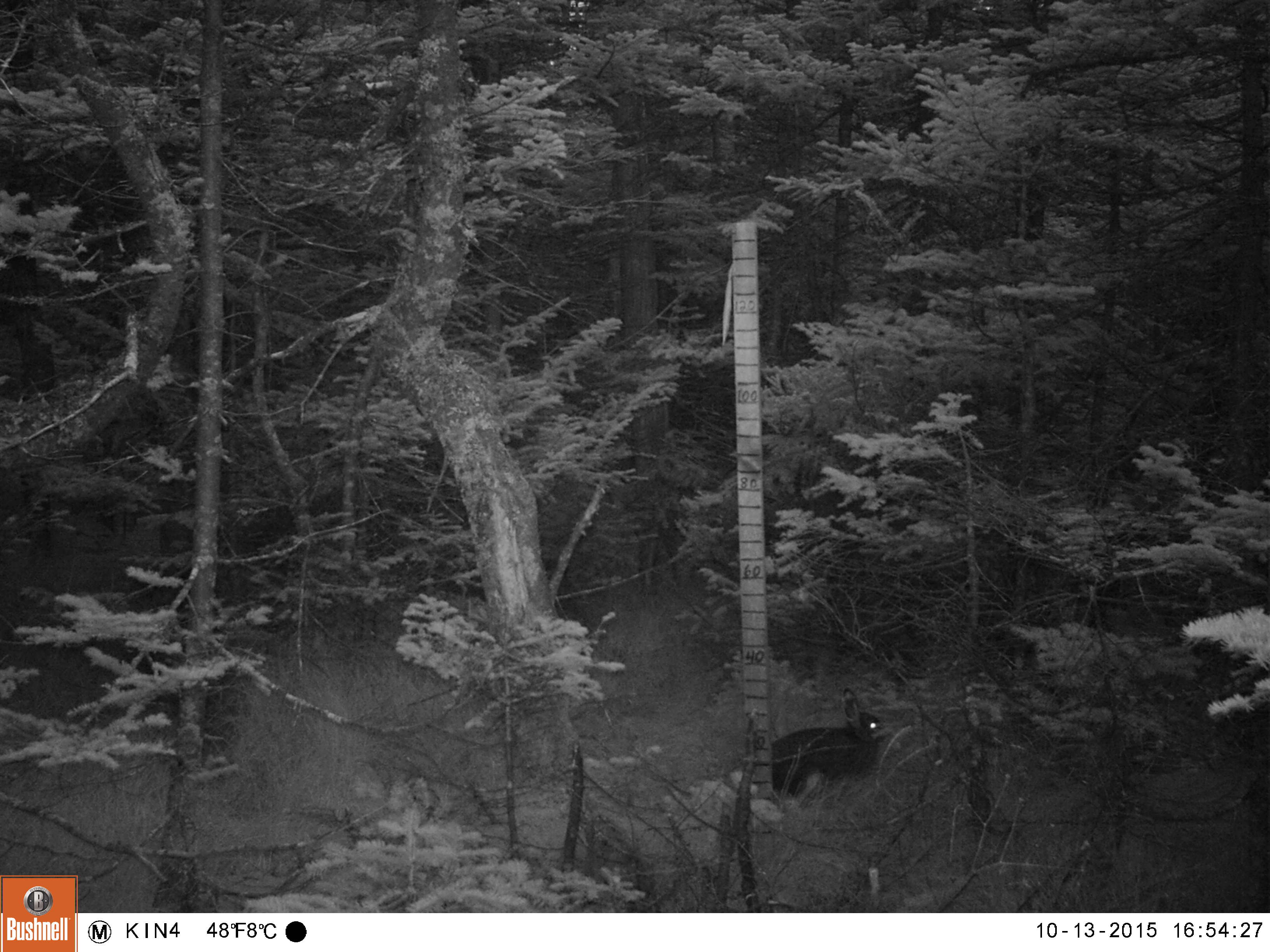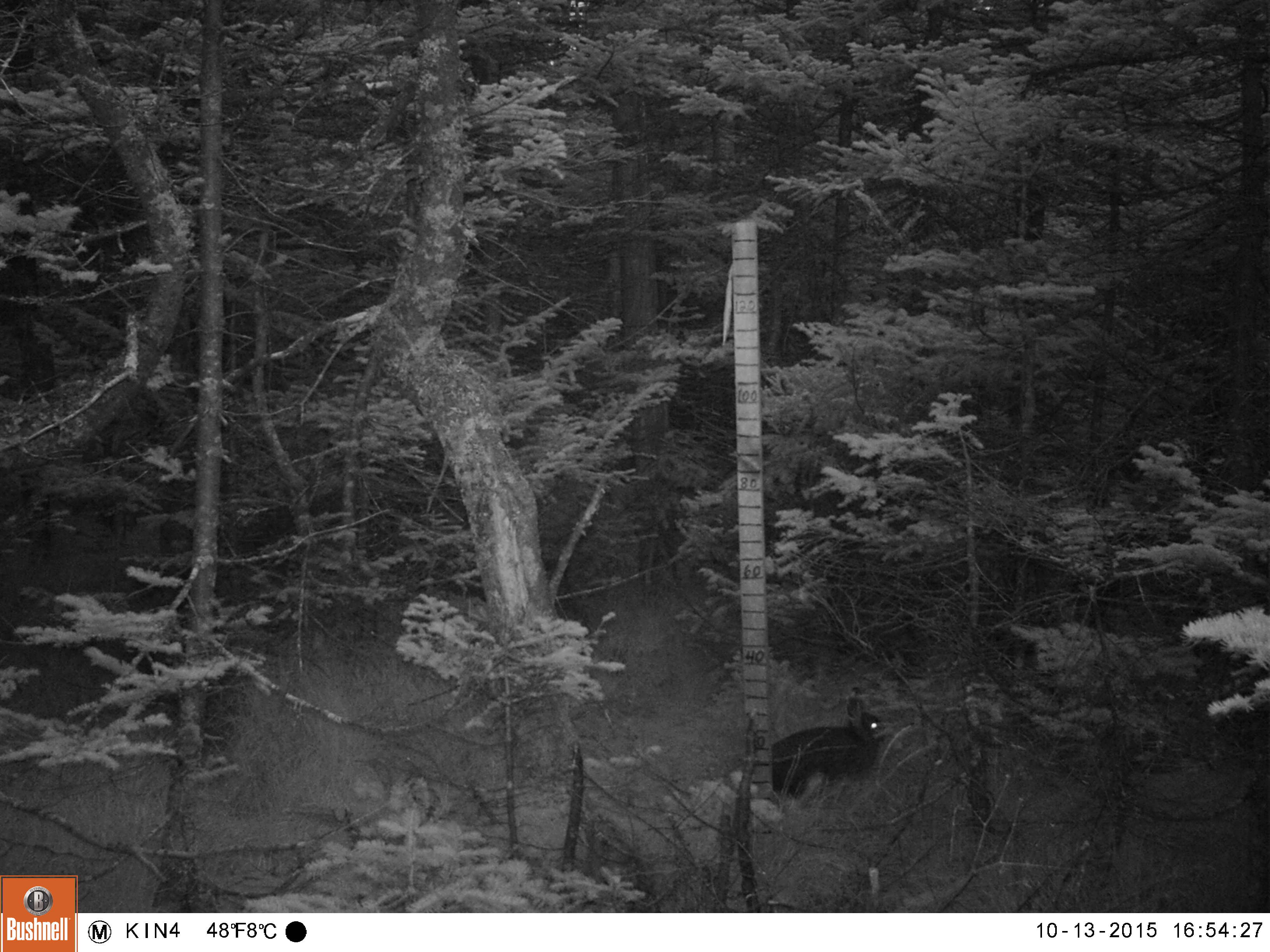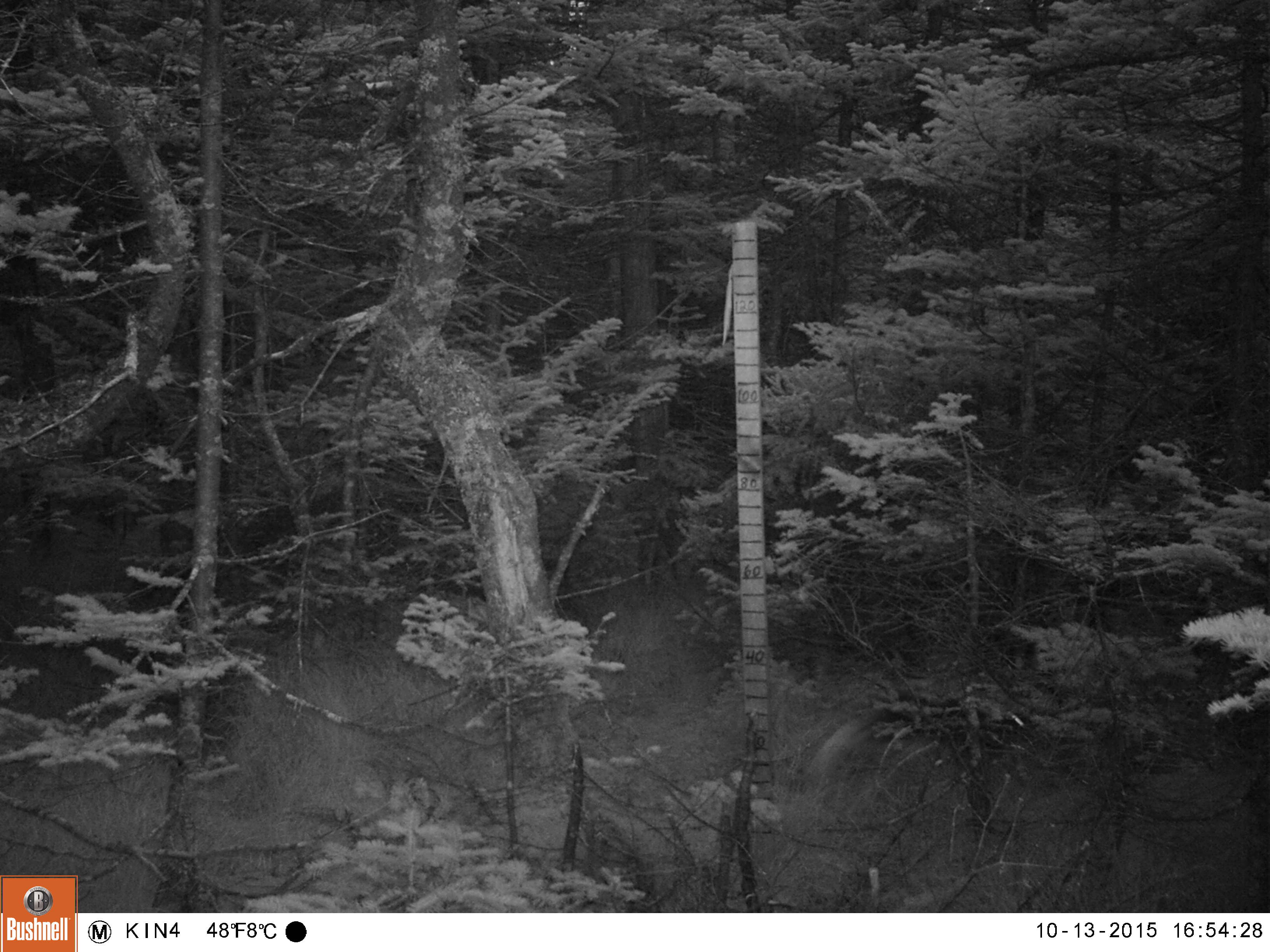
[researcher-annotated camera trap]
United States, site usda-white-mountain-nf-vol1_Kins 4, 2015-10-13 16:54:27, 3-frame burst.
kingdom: Animalia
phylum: Chordata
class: Mammalia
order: Lagomorpha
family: Leporidae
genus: Lepus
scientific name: Lepus americanus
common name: snowshoe hare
Snowshoe hare (Lepus americanus).